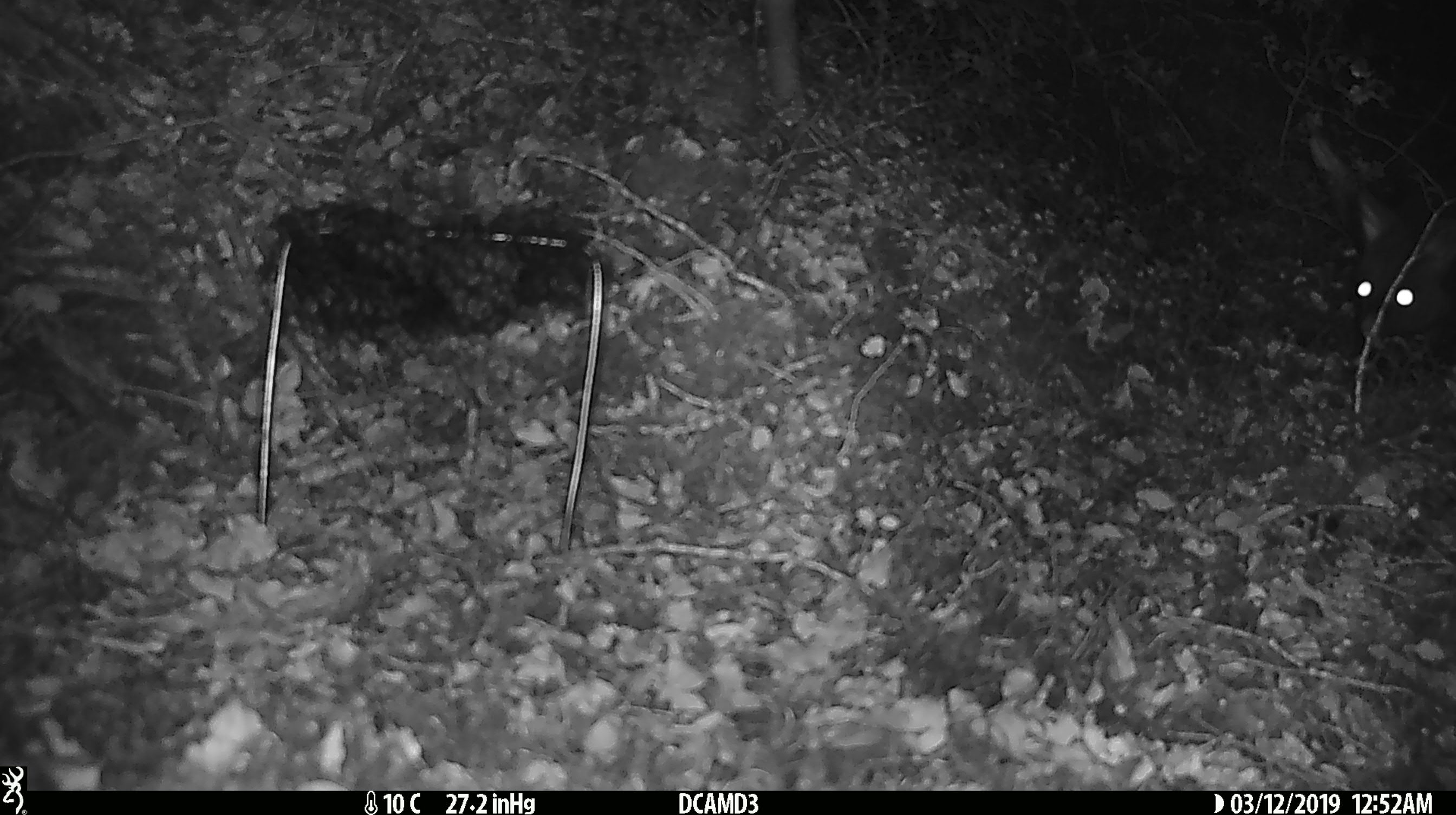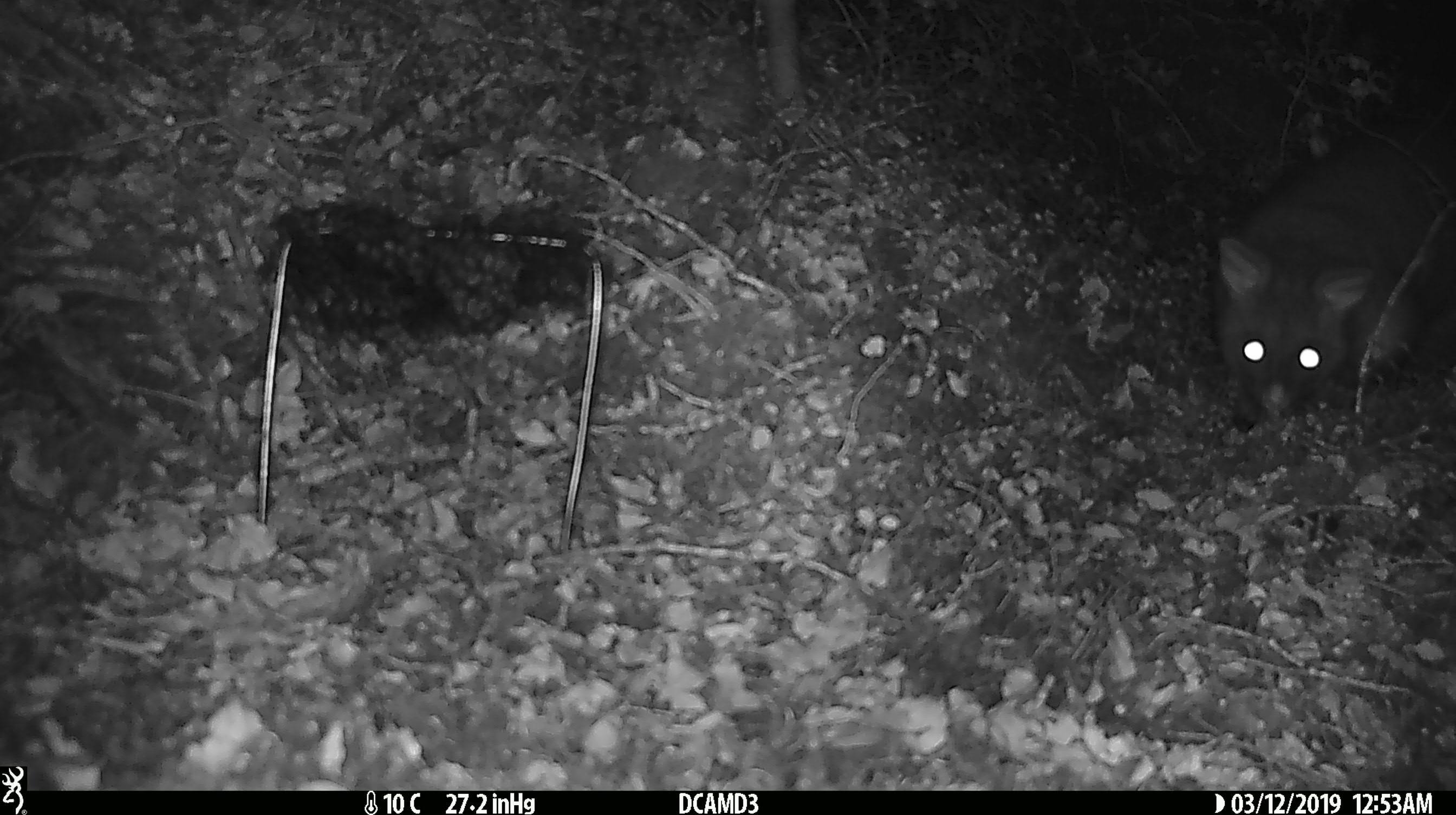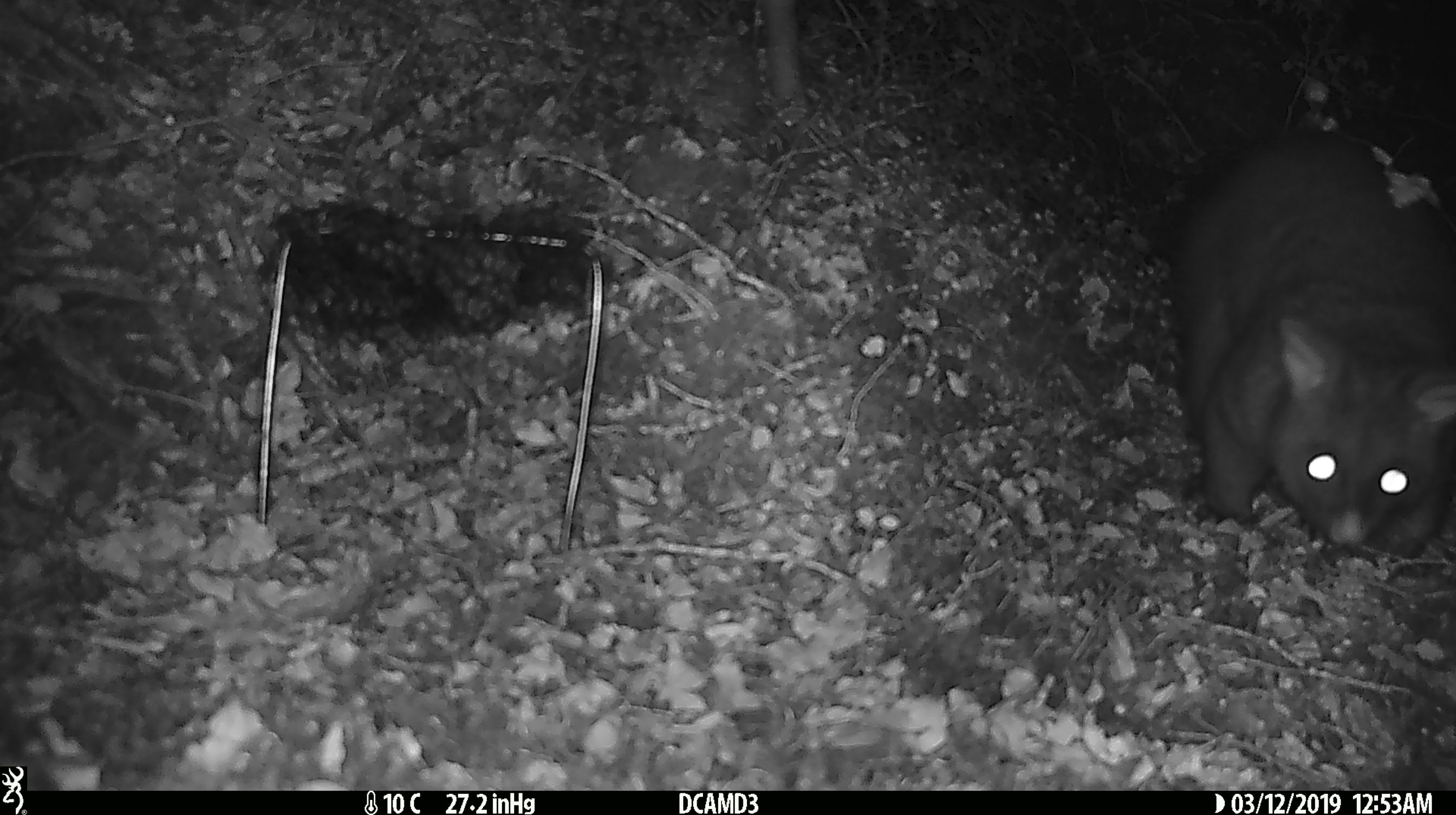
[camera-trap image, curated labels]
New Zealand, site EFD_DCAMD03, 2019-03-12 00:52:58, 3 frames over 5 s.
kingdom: Animalia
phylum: Chordata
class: Mammalia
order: Diprotodontia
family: Phalangeridae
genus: Trichosurus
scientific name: Trichosurus vulpecula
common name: common brushtail possum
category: possum